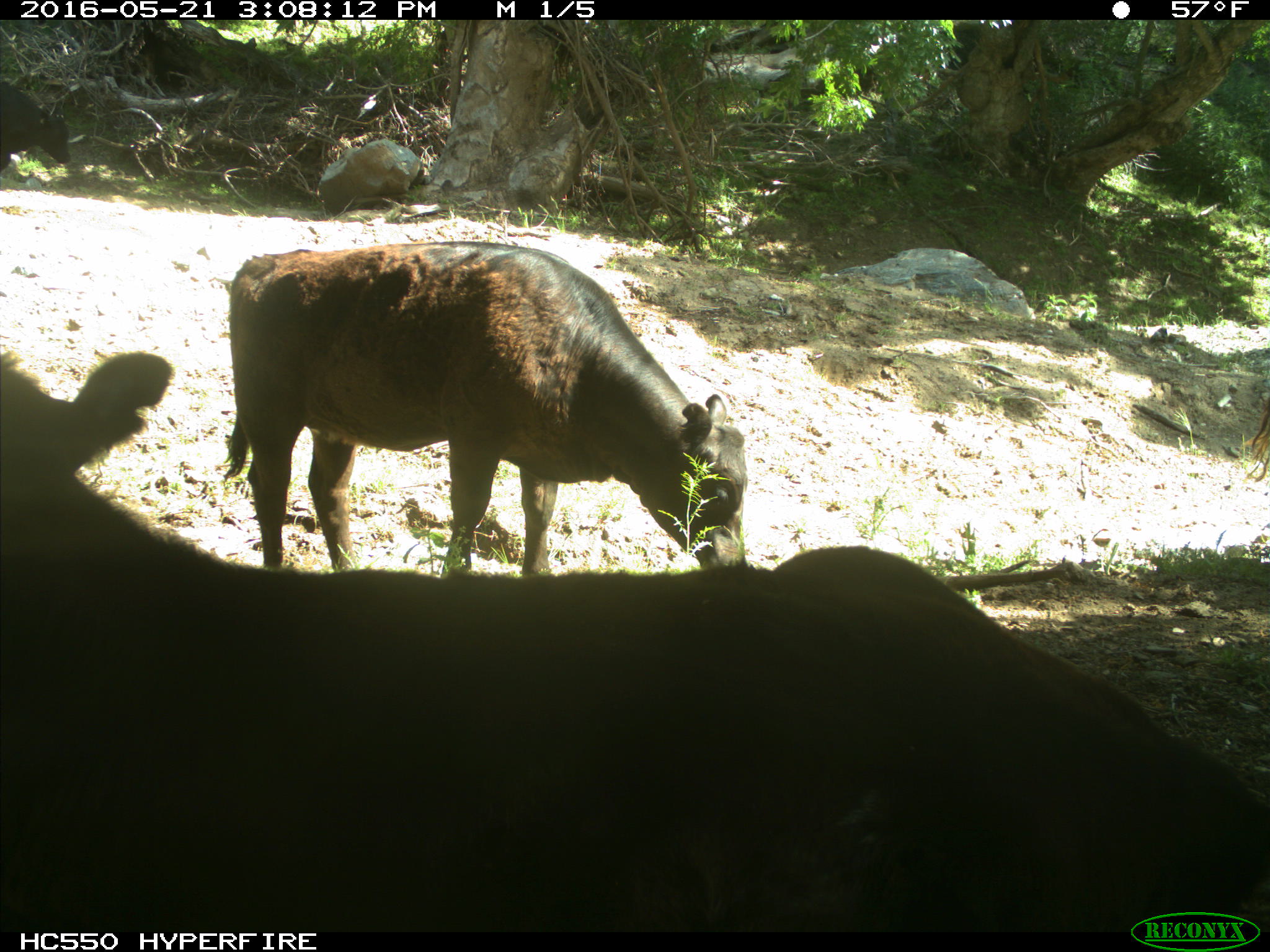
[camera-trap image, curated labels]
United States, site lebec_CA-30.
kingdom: Animalia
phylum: Chordata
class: Mammalia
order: Artiodactyla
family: Bovidae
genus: Bos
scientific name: Bos taurus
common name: domestic cow